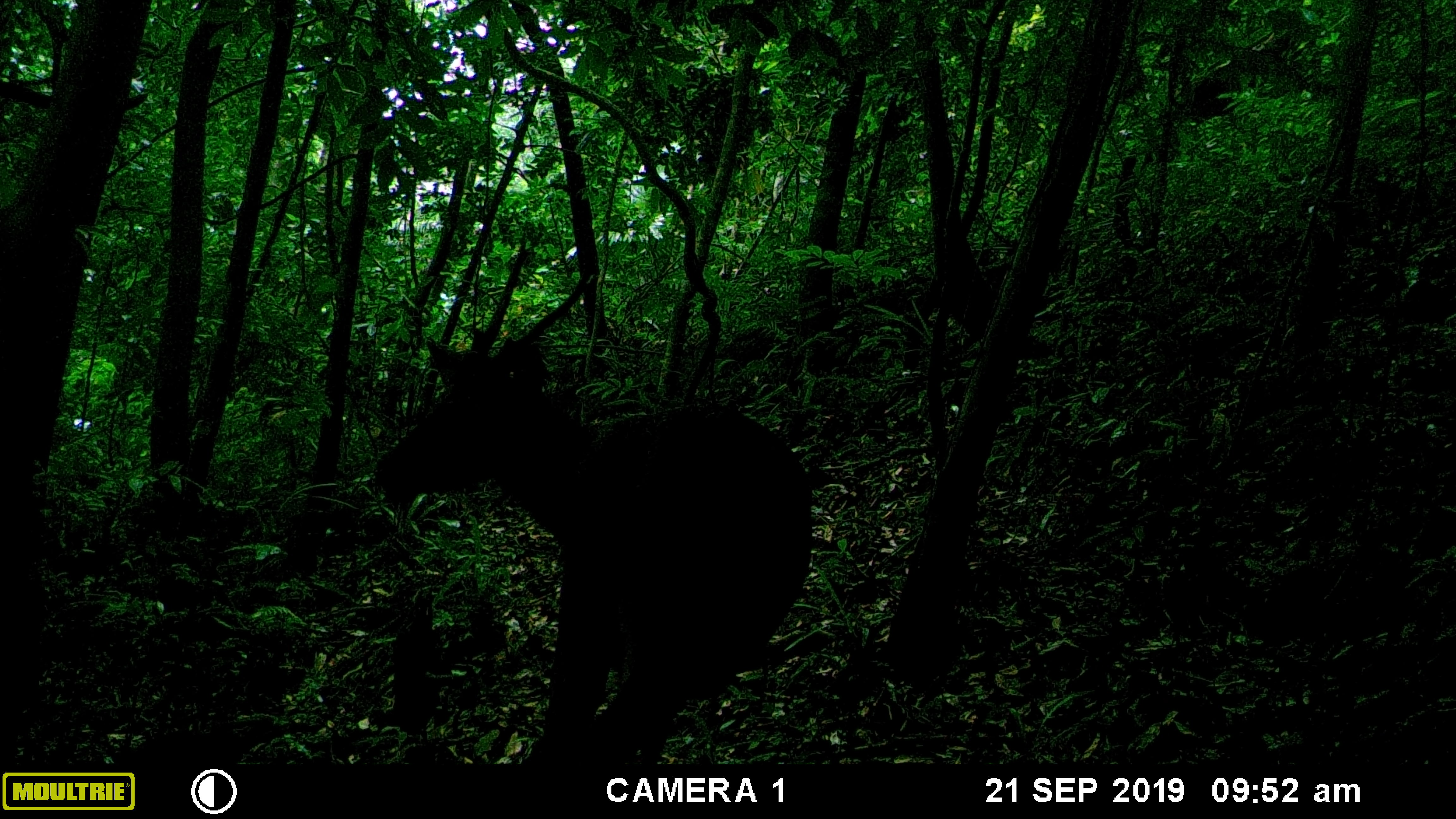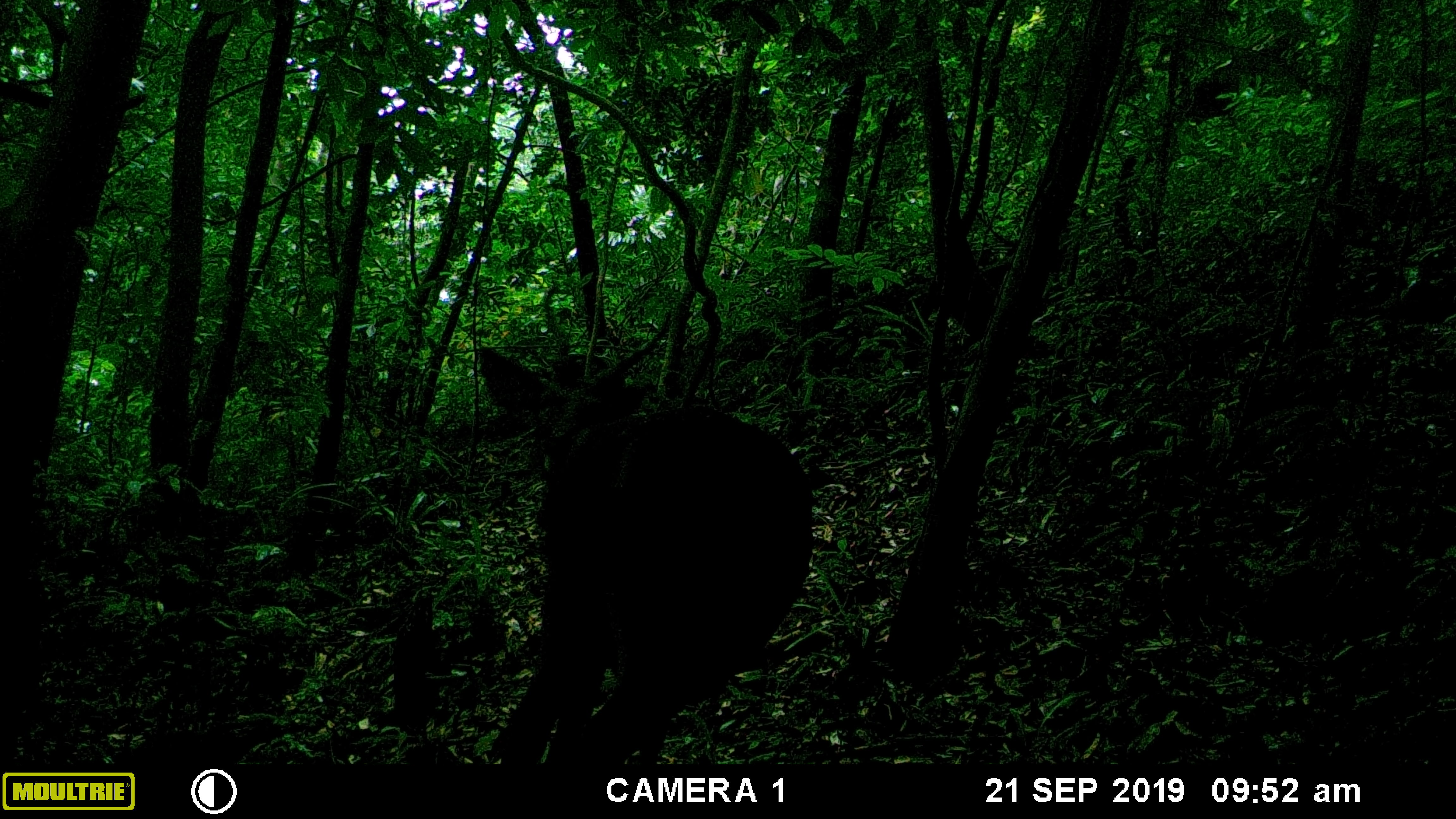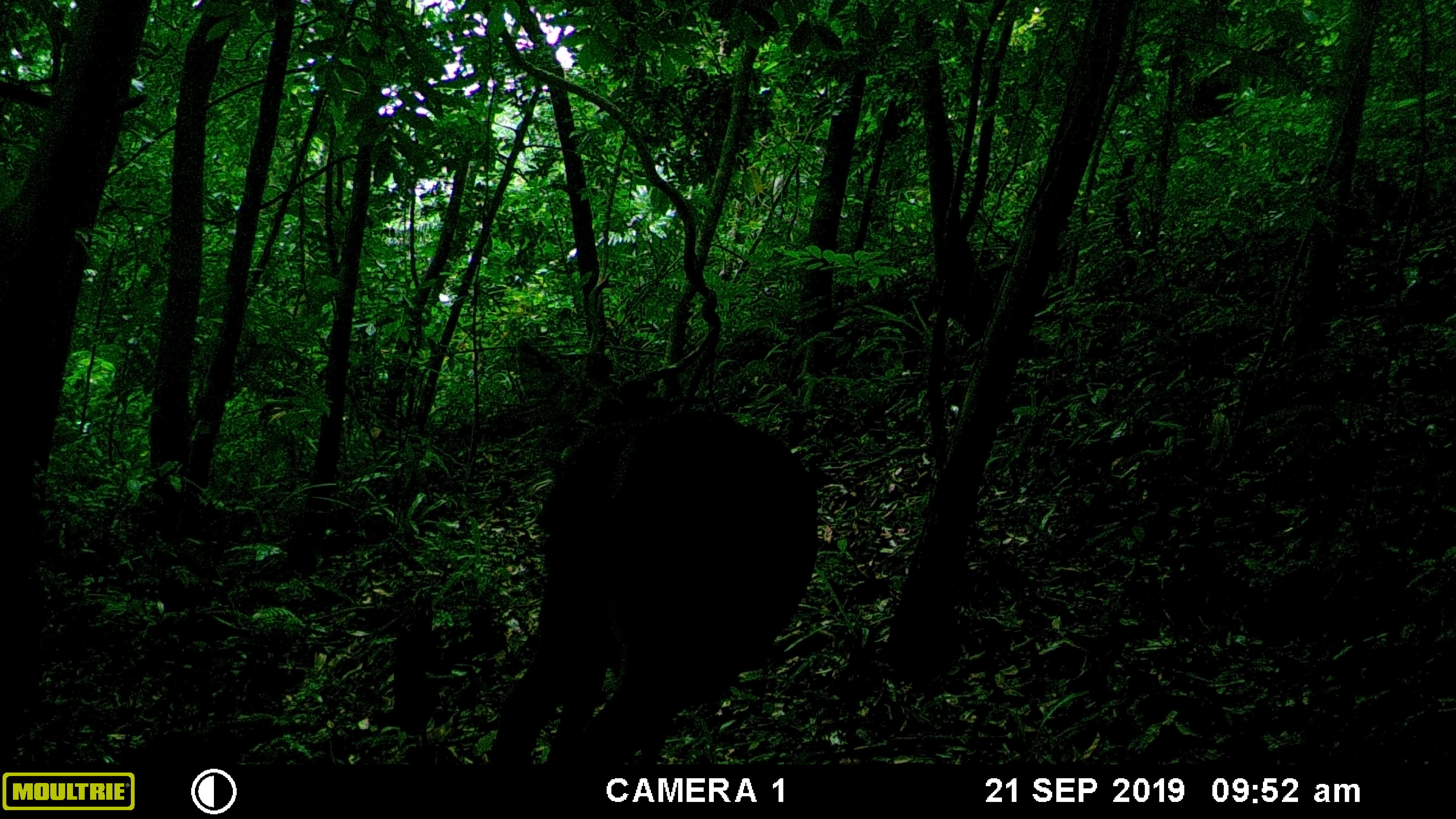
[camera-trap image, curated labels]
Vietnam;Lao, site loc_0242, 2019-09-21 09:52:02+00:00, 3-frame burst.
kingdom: Animalia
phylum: Chordata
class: Mammalia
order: Artiodactyla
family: Cervidae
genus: Rusa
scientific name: Rusa unicolor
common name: sambar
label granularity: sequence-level